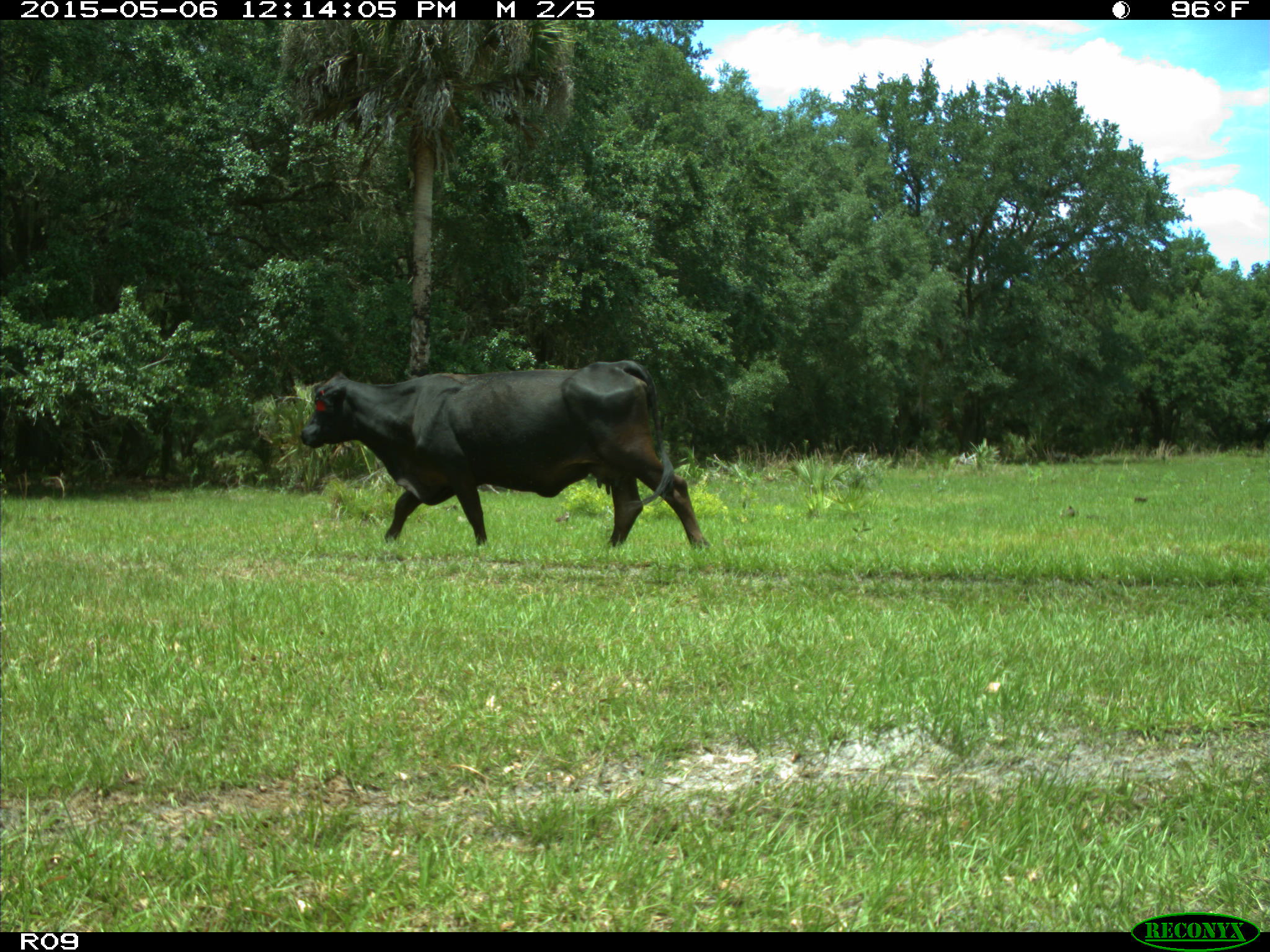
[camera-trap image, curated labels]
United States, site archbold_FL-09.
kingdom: Animalia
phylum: Chordata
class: Mammalia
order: Artiodactyla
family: Bovidae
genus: Bos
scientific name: Bos taurus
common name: domestic cow